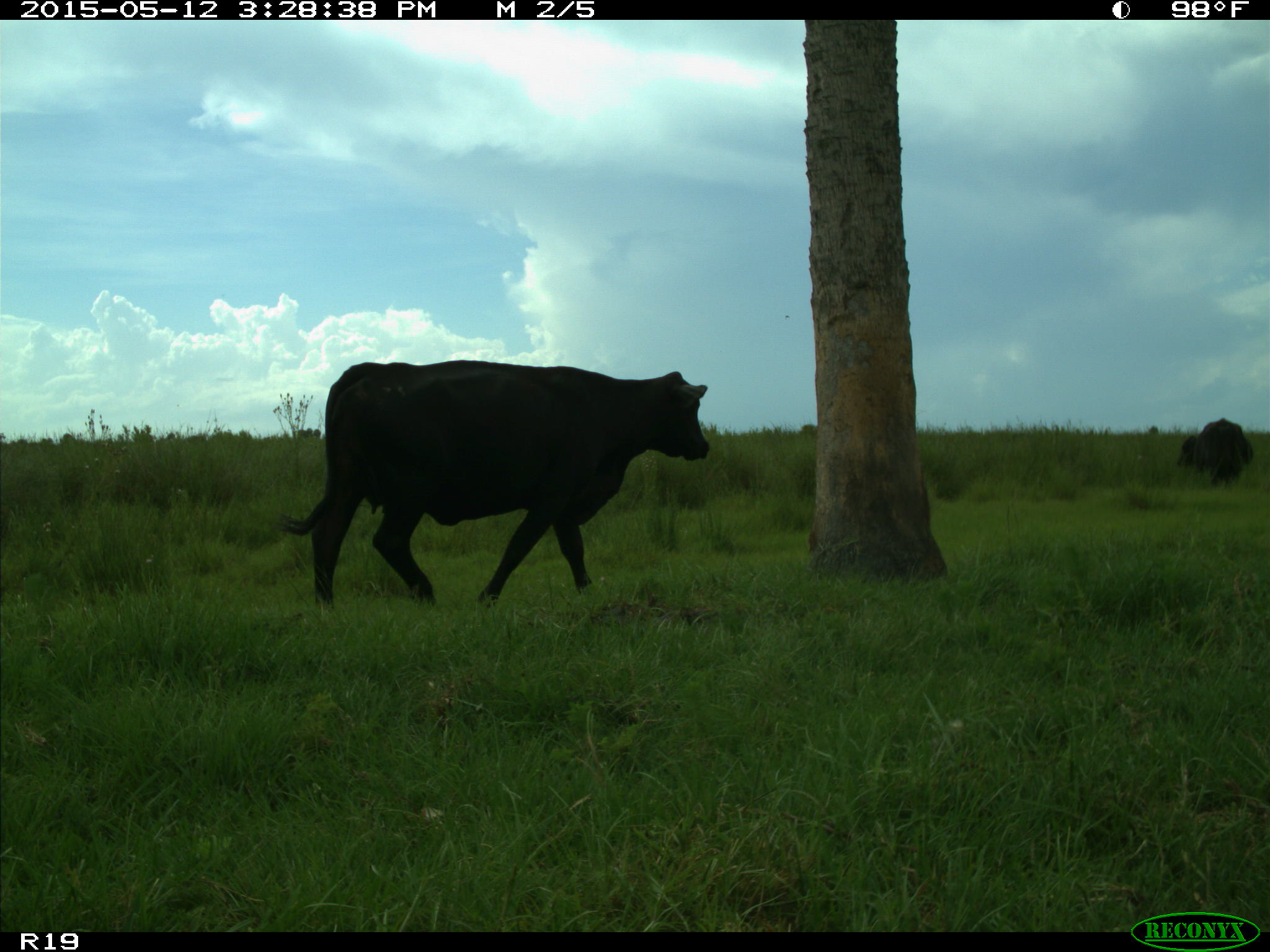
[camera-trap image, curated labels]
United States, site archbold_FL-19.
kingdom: Animalia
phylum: Chordata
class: Mammalia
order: Artiodactyla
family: Bovidae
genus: Bos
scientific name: Bos taurus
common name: domestic cow